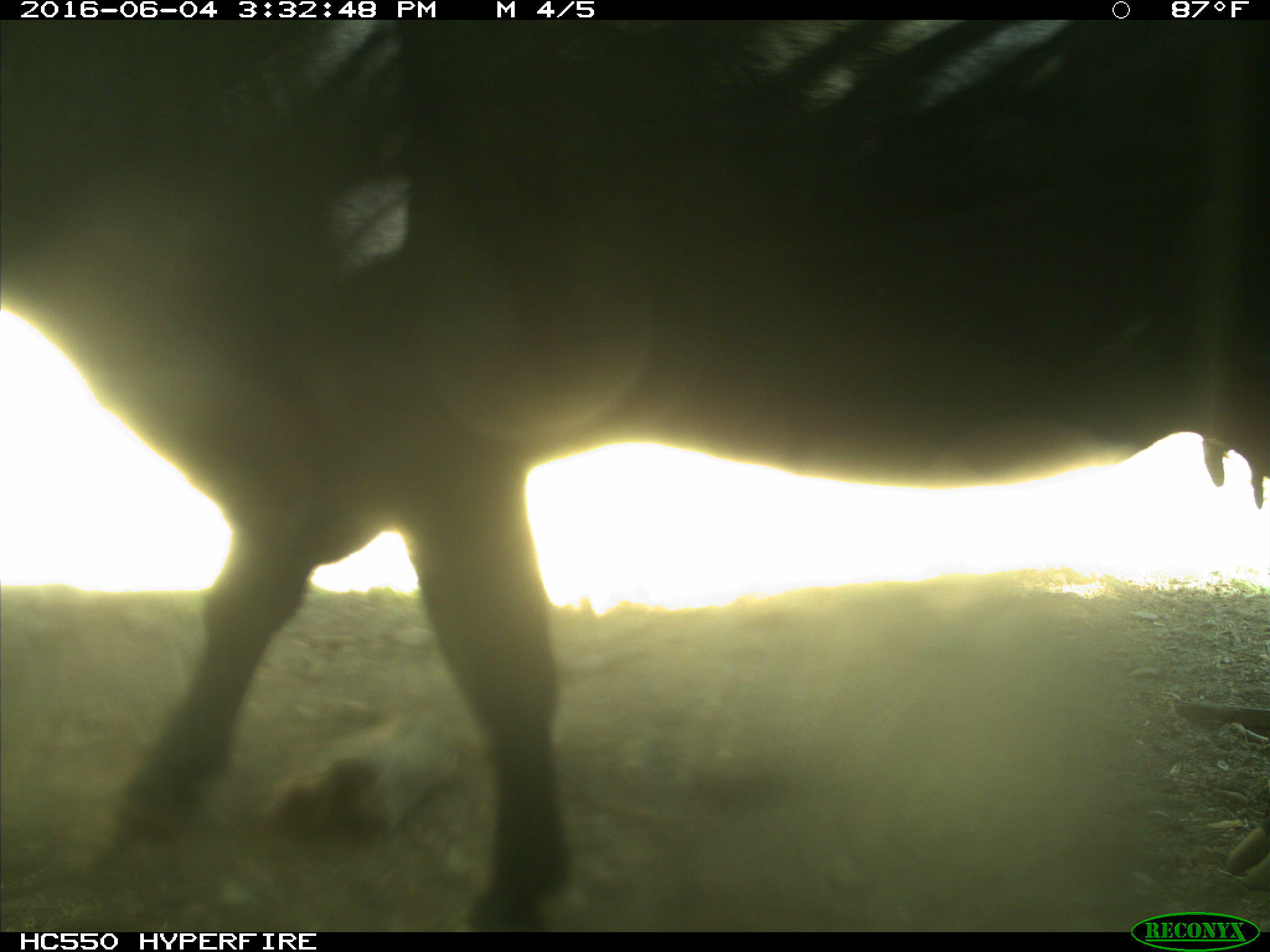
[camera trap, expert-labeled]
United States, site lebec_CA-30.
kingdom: Animalia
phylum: Chordata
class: Mammalia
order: Artiodactyla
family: Bovidae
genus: Bos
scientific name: Bos taurus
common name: domestic cow